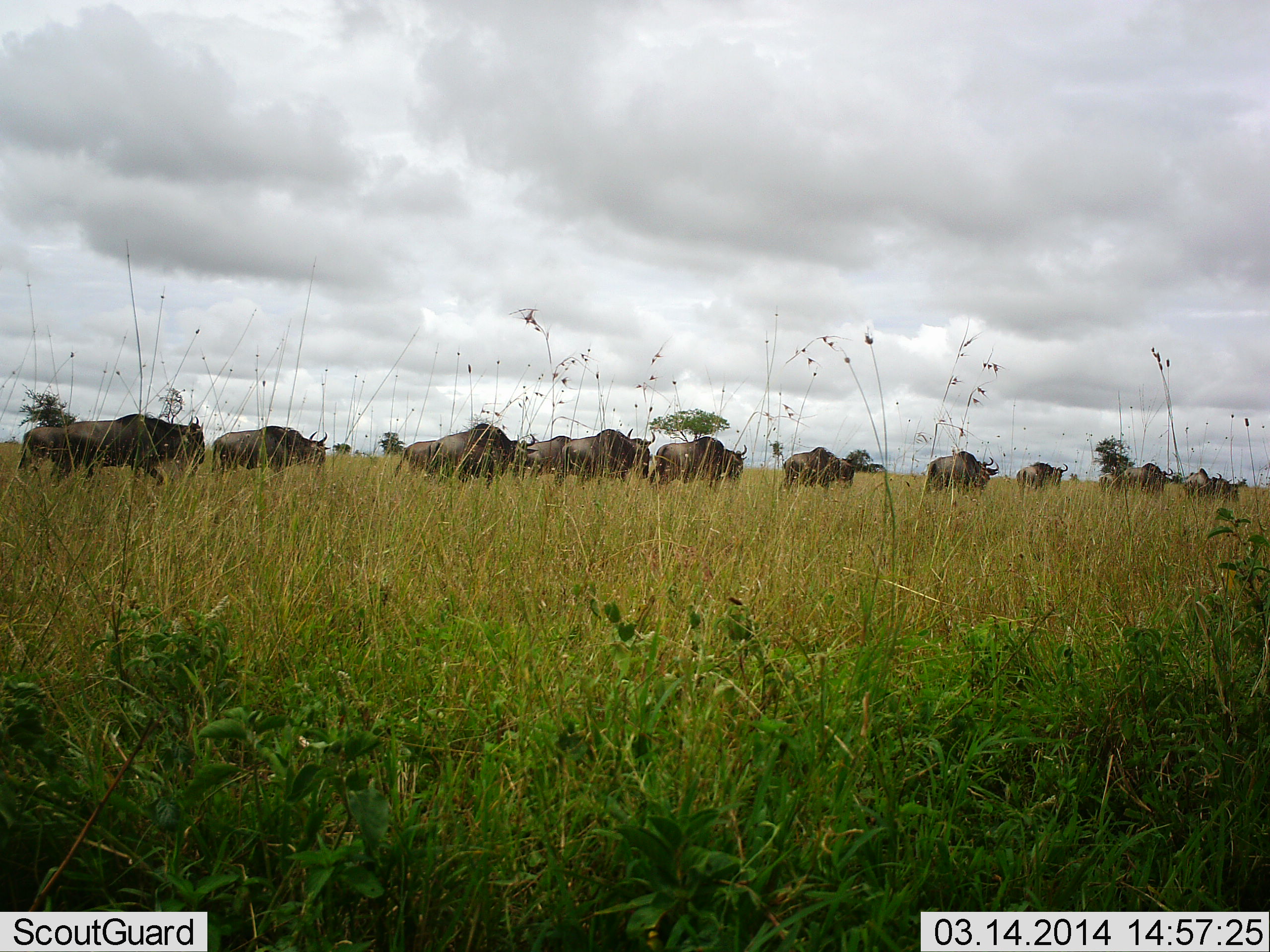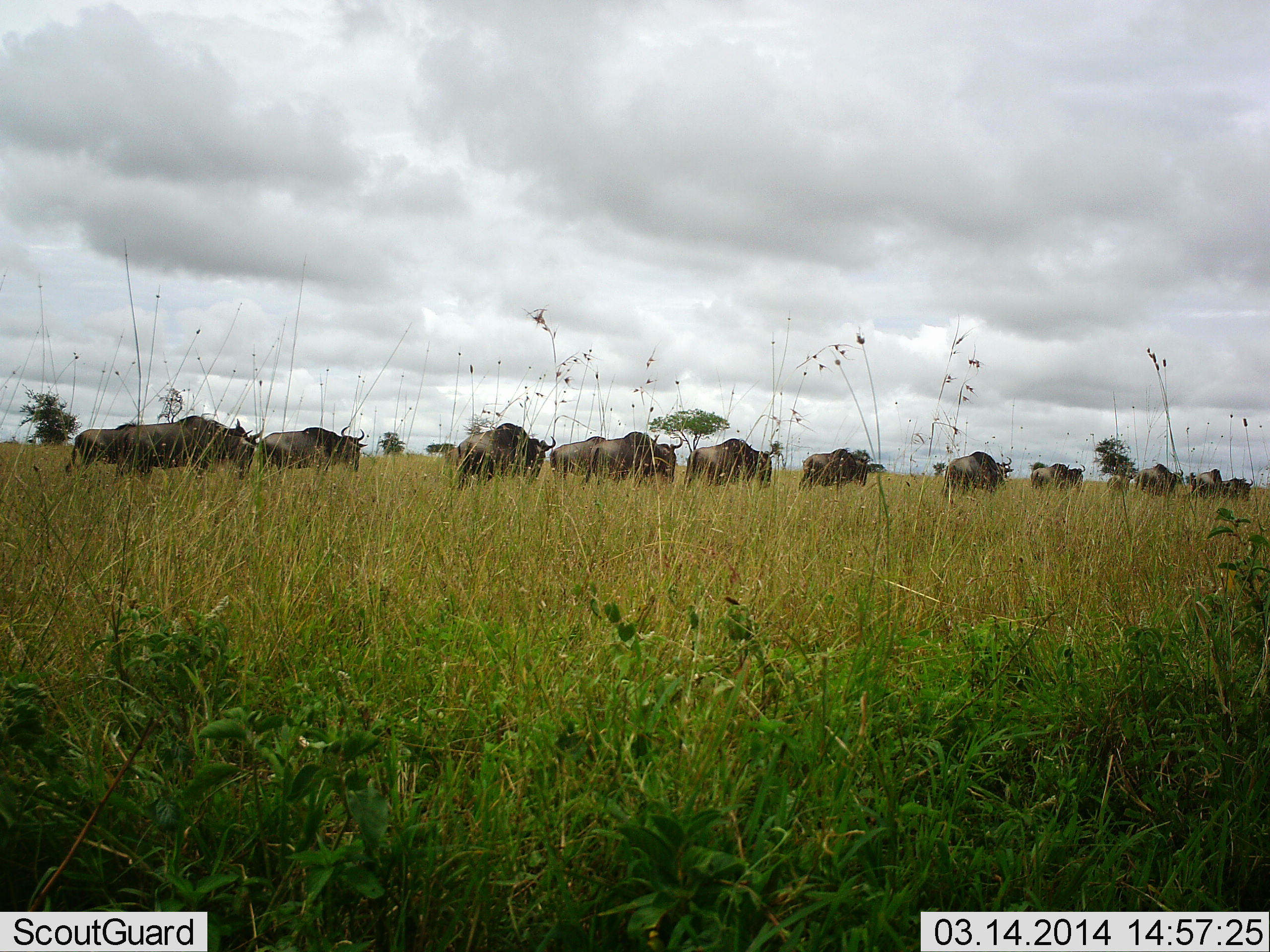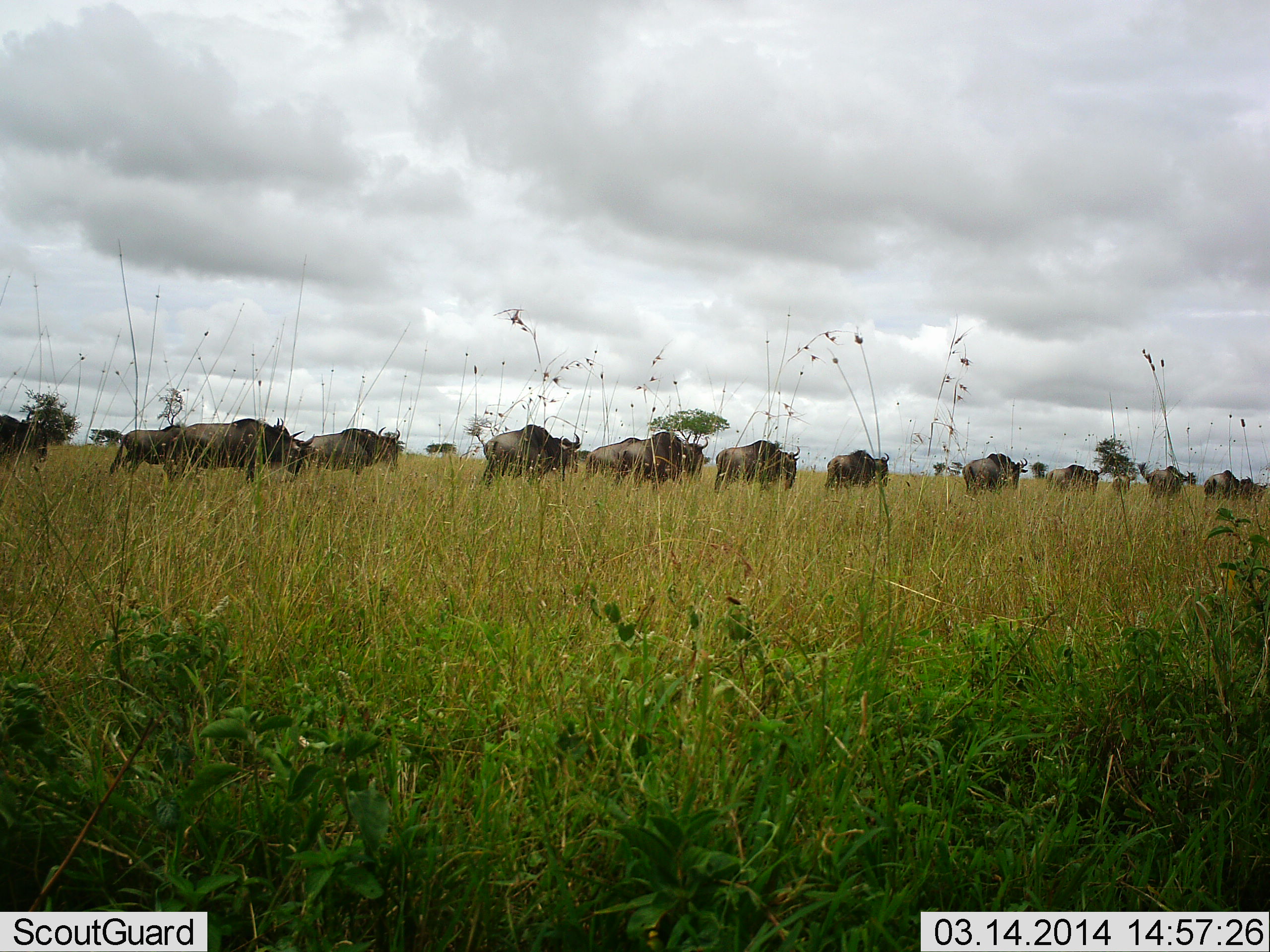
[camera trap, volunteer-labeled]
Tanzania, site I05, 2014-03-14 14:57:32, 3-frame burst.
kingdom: Animalia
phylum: Chordata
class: Mammalia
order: Artiodactyla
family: Bovidae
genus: Connochaetes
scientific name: Connochaetes taurinus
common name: blue wildebeest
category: wildebeest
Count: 11-50.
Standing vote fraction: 0%.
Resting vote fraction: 0%.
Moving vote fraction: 100%.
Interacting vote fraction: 0%.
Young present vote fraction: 0%.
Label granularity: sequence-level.